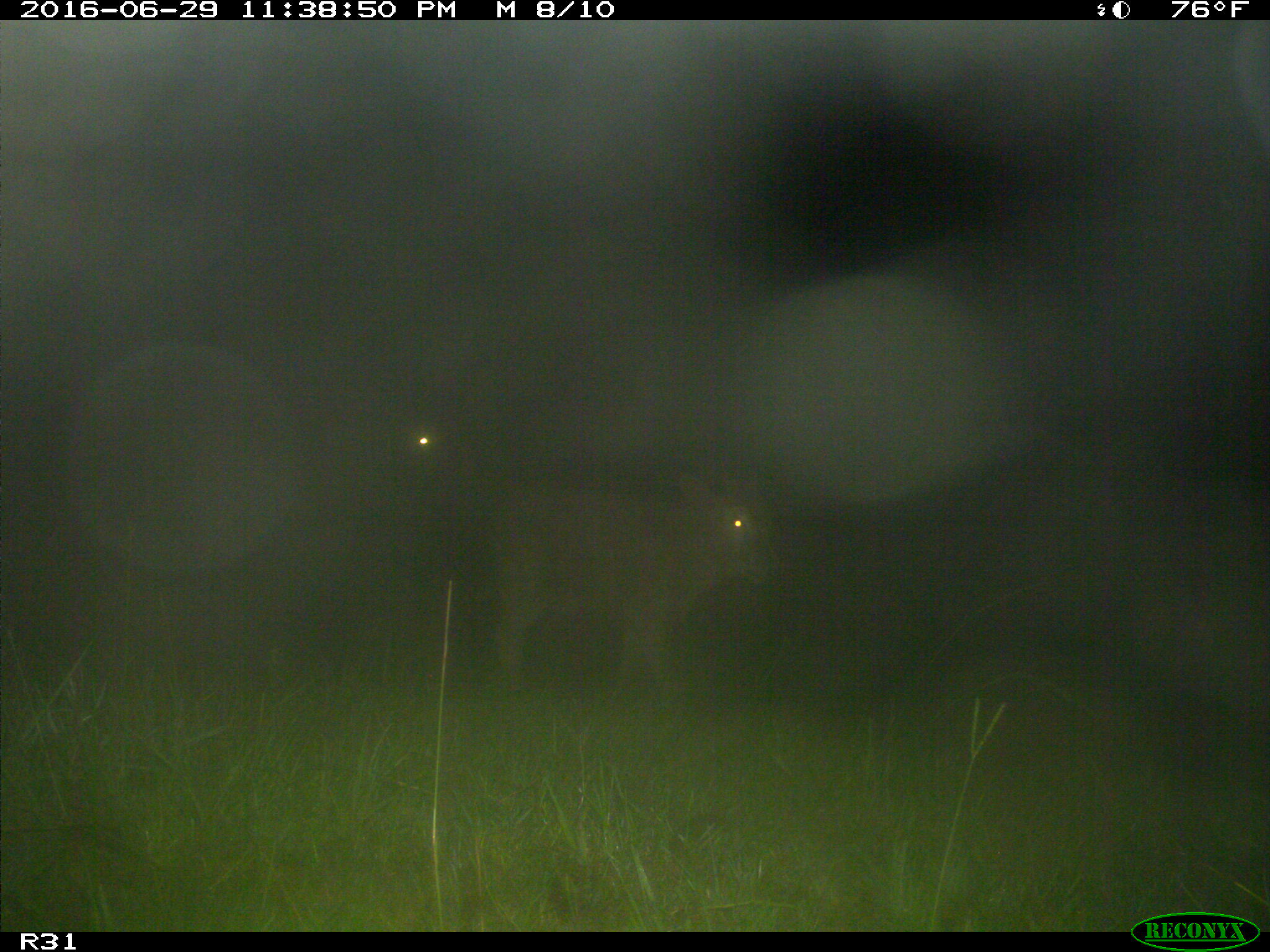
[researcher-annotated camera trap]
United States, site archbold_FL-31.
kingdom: Animalia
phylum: Chordata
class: Mammalia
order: Artiodactyla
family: Bovidae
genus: Bos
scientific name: Bos taurus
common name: domestic cow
Bos taurus (domestic cow).